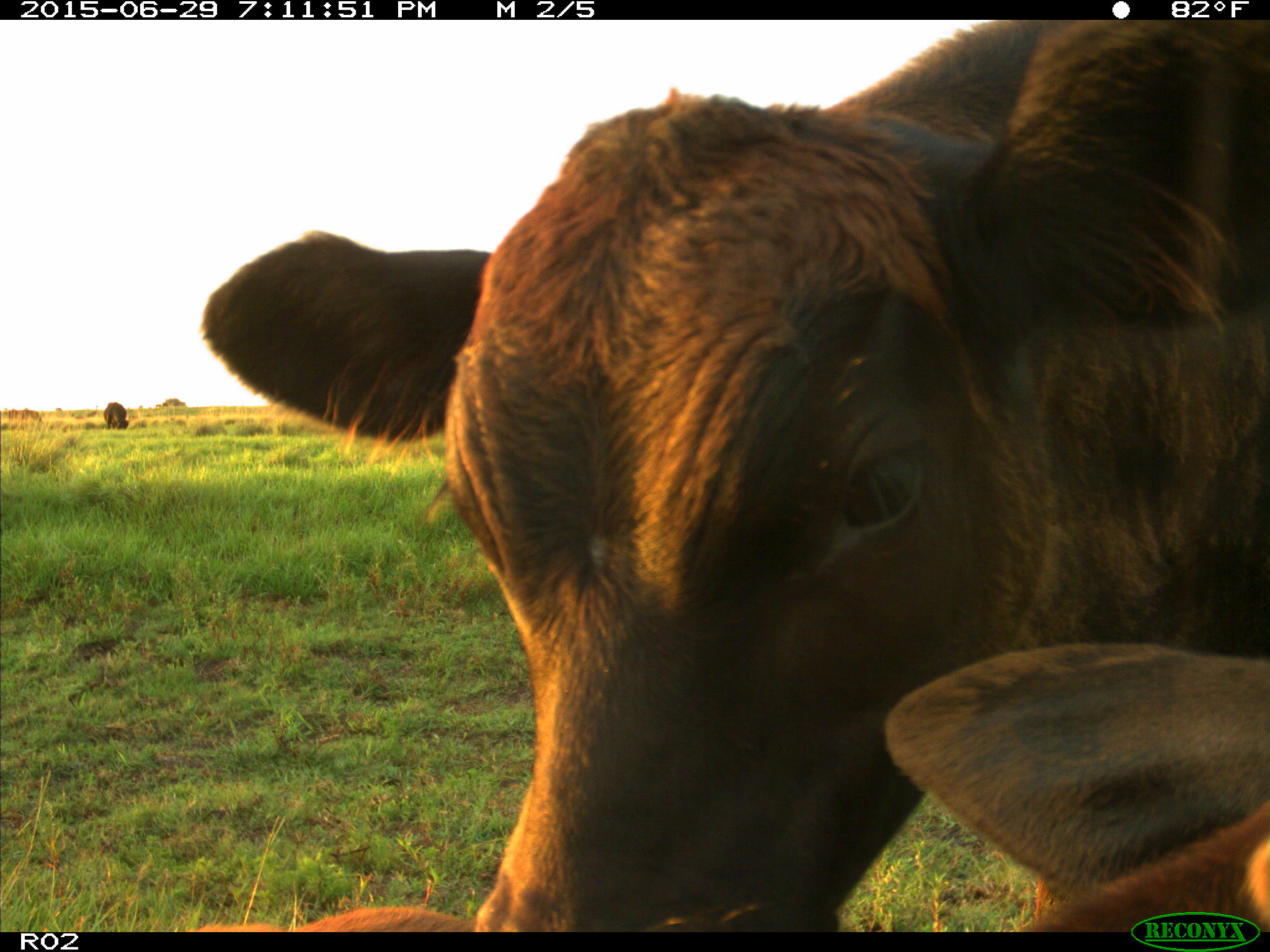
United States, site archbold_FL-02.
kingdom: Animalia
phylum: Chordata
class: Mammalia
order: Artiodactyla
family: Bovidae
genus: Bos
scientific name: Bos taurus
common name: domestic cow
Bos taurus (domestic cow).